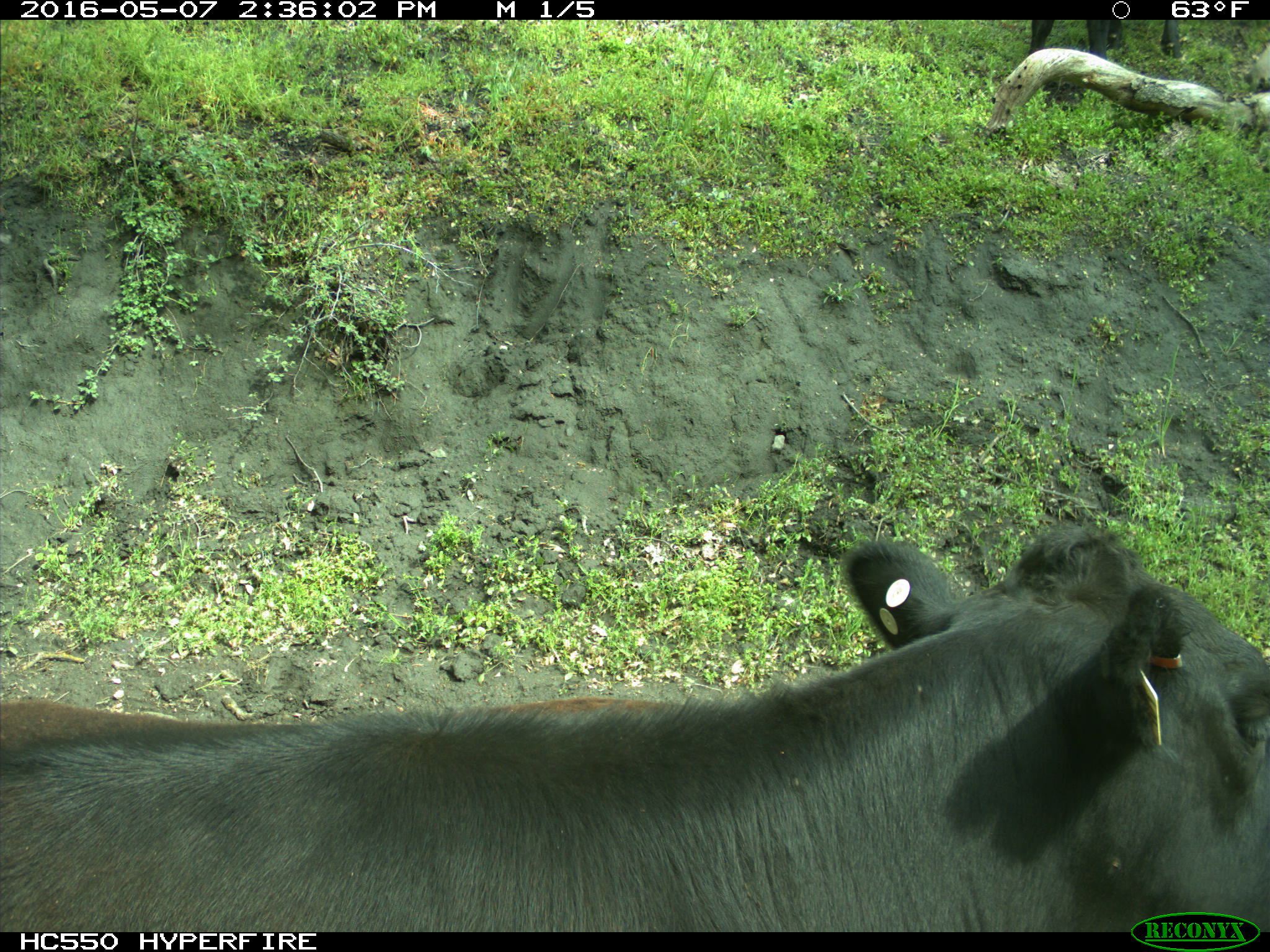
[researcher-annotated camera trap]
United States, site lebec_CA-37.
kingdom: Animalia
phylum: Chordata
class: Mammalia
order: Artiodactyla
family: Bovidae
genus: Bos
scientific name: Bos taurus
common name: domestic cow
Bos taurus (domestic cow).